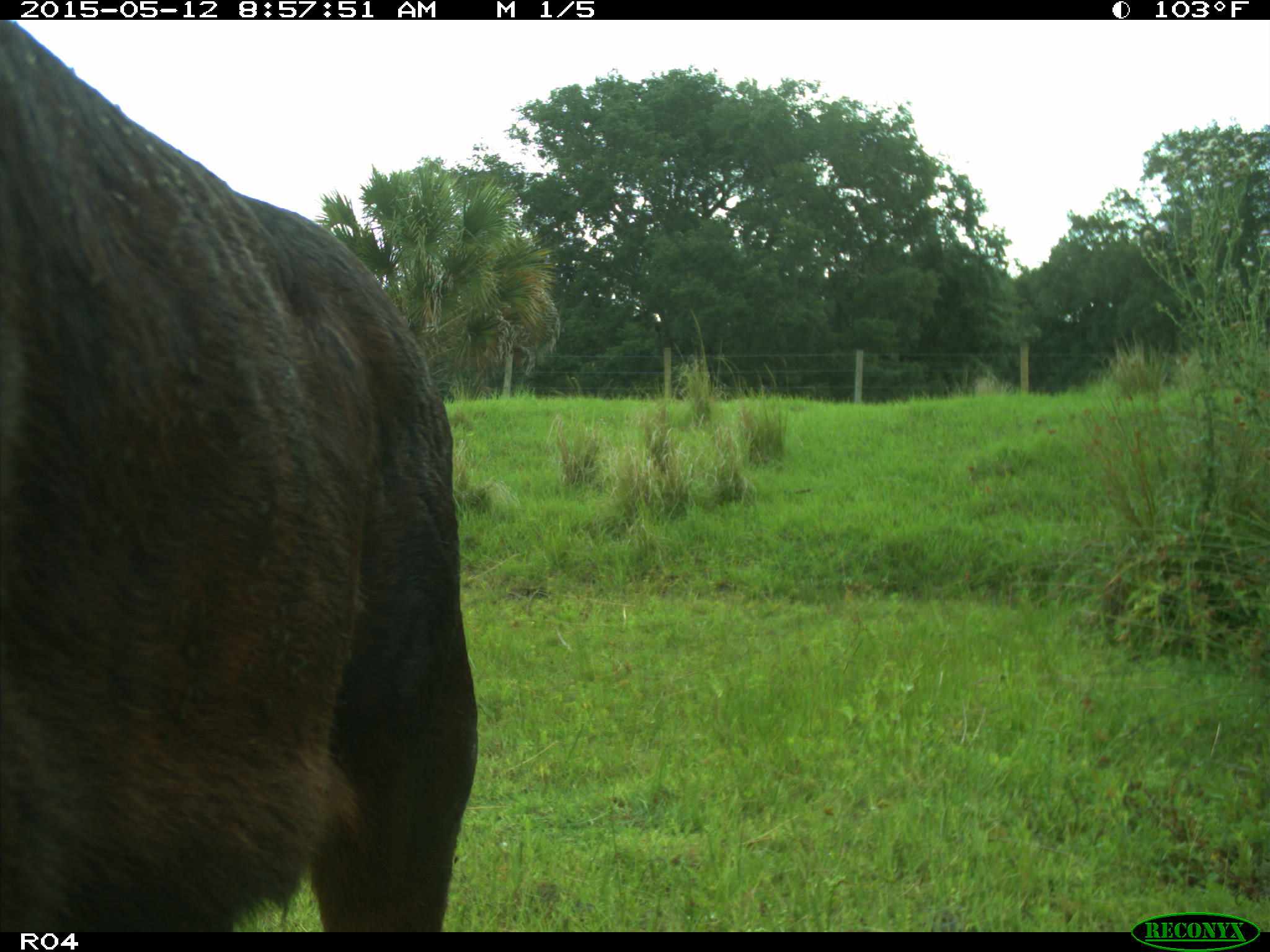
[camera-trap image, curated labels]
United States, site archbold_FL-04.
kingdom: Animalia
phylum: Chordata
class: Mammalia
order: Artiodactyla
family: Bovidae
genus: Bos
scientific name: Bos taurus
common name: domestic cow